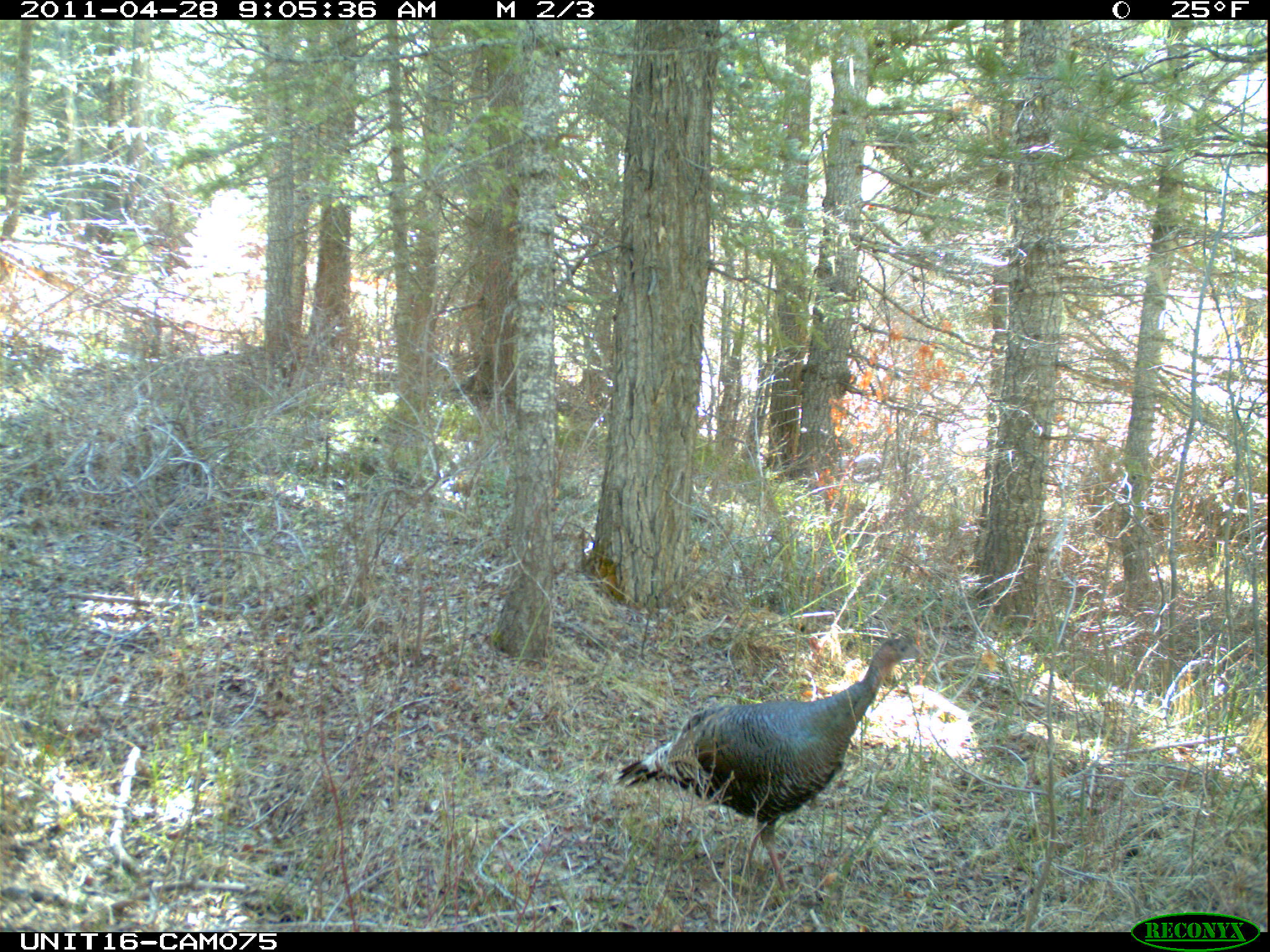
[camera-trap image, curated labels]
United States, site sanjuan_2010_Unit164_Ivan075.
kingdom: Animalia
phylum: Chordata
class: Aves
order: Galliformes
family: Phasianidae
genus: Meleagris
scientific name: Meleagris gallopavo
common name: wild turkey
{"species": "Meleagris gallopavo (wild turkey)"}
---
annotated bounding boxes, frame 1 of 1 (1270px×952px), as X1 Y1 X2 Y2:
animal: 618 638 929 894